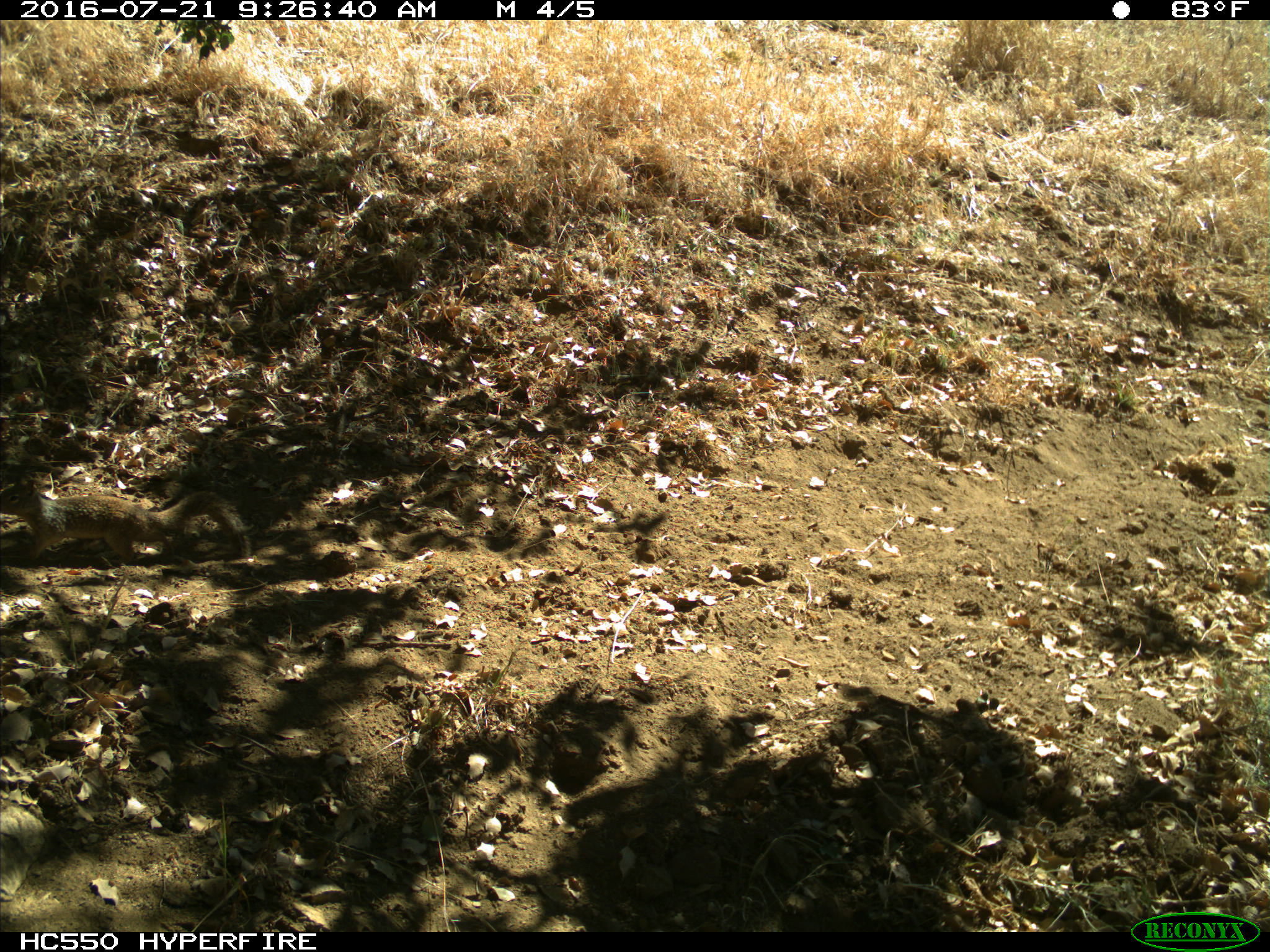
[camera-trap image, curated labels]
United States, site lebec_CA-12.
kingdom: Animalia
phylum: Chordata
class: Mammalia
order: Rodentia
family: Sciuridae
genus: Otospermophilus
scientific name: Otospermophilus beecheyi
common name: california ground squirrel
Otospermophilus beecheyi (california ground squirrel).